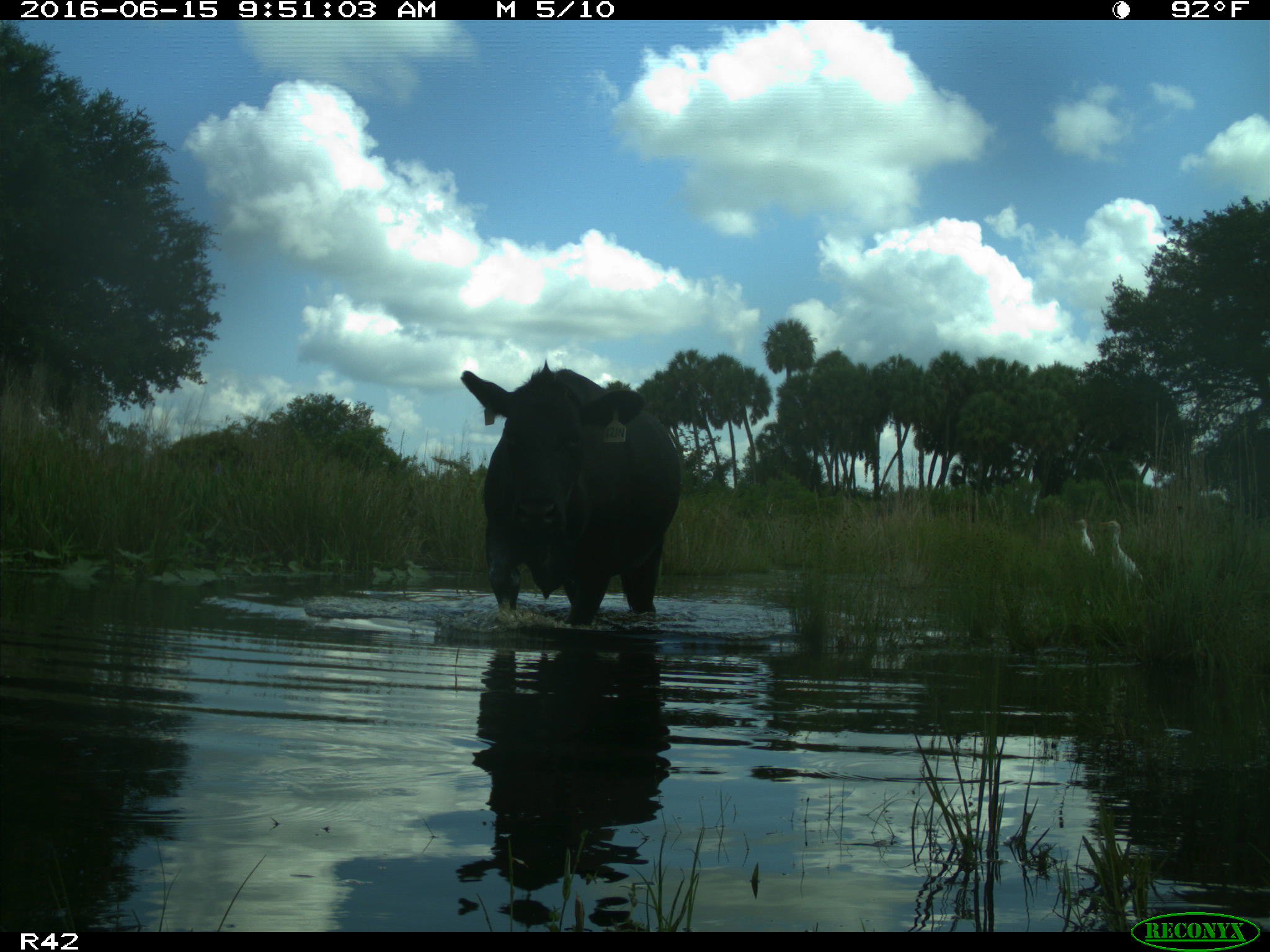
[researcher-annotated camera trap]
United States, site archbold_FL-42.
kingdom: Animalia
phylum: Chordata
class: Mammalia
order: Artiodactyla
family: Bovidae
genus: Bos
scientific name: Bos taurus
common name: domestic cow